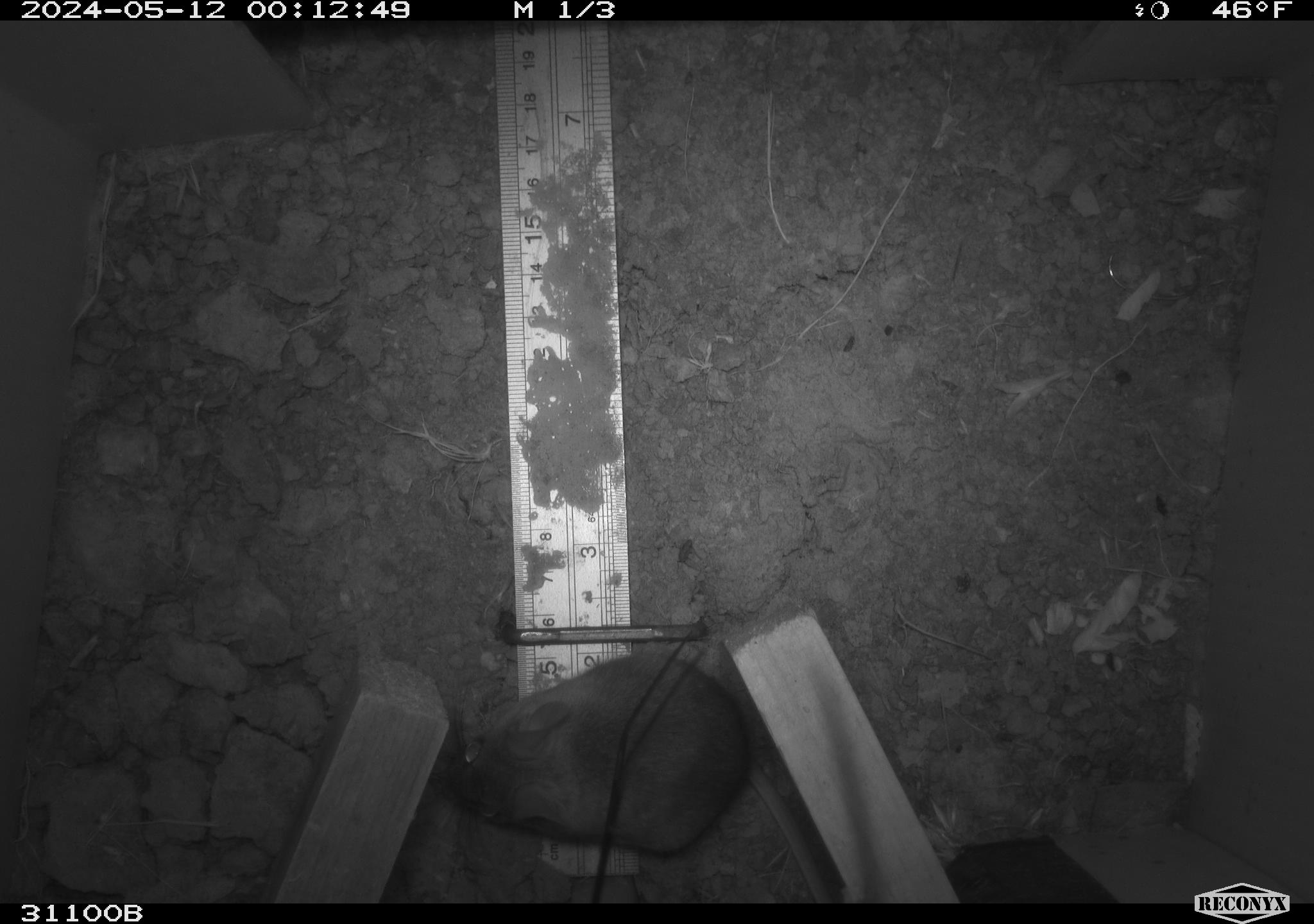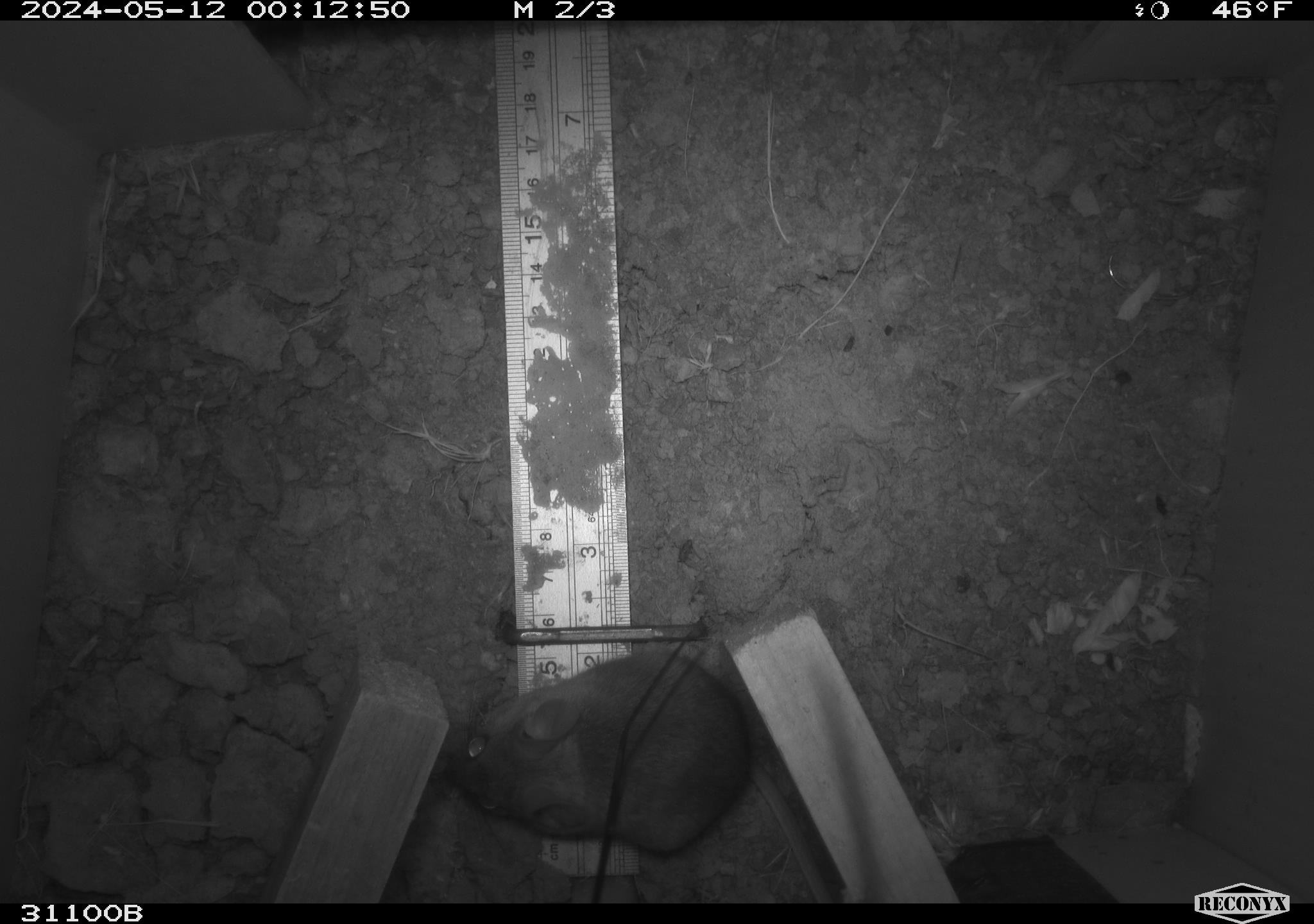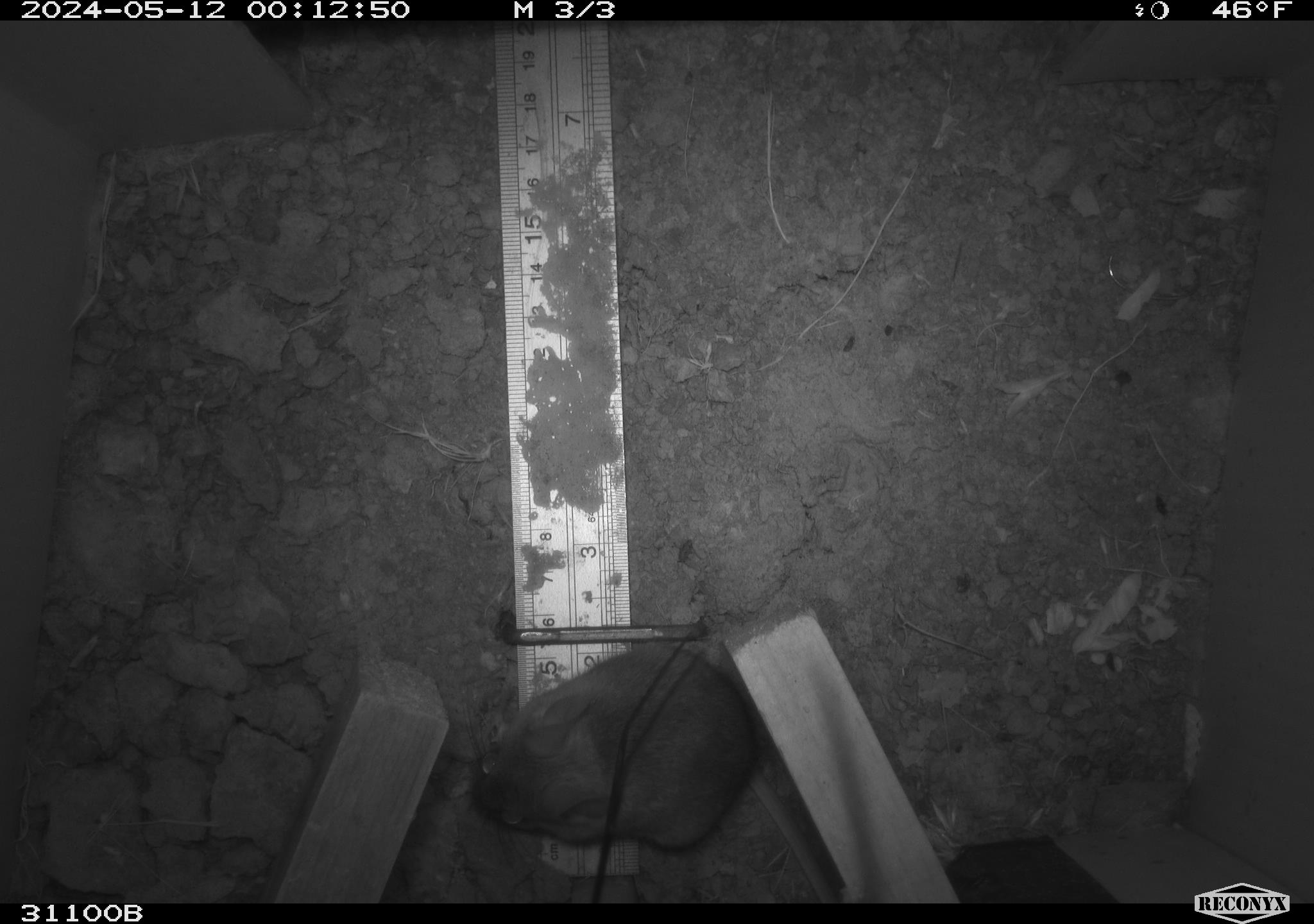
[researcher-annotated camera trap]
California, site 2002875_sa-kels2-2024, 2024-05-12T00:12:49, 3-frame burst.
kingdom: Animalia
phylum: Chordata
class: Mammalia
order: Rodentia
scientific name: Rodentia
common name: rodent